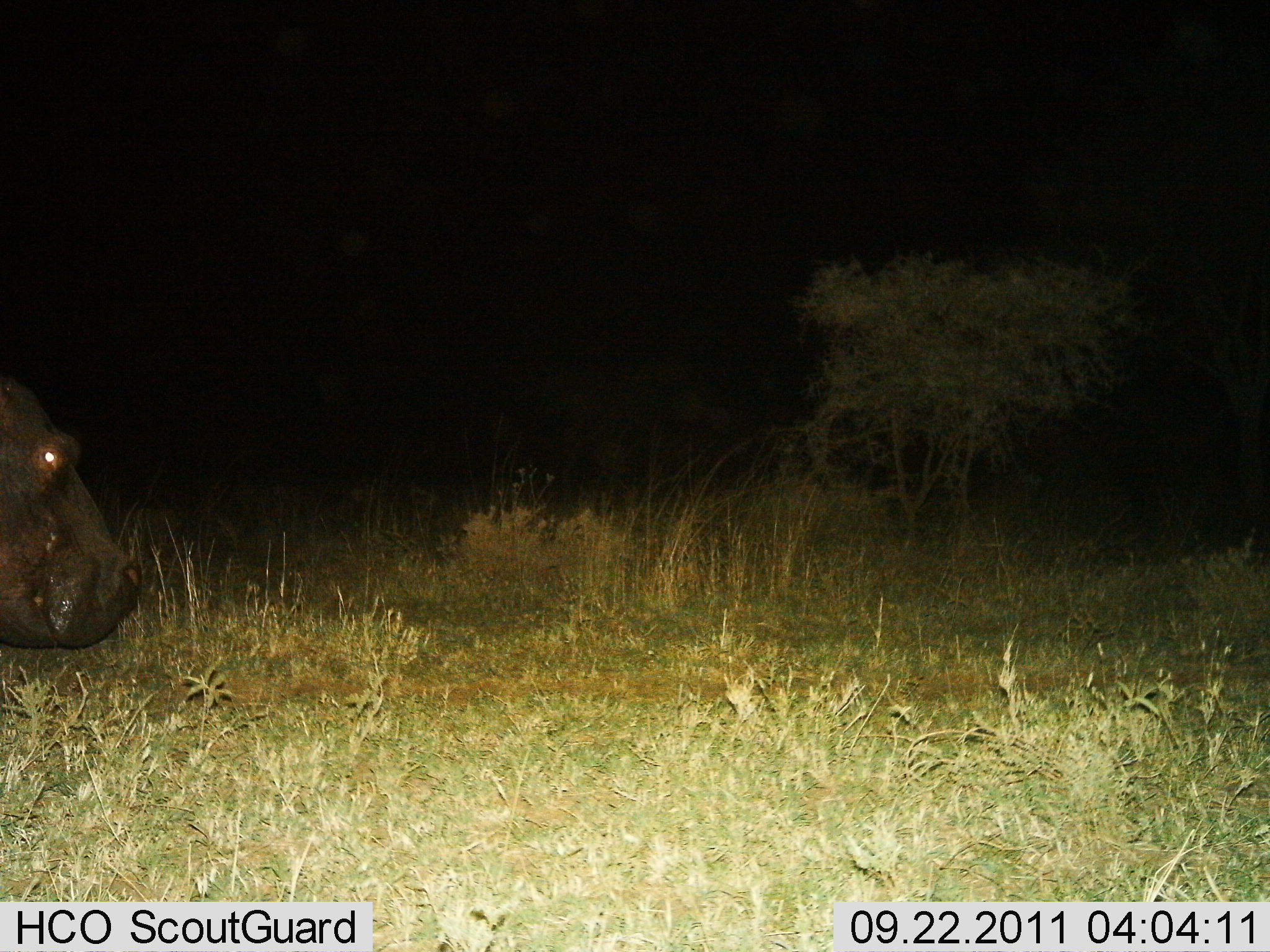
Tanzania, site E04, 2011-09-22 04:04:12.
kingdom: Animalia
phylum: Chordata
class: Mammalia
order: Artiodactyla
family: Hippopotamidae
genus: Hippopotamus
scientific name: Hippopotamus amphibius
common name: hippopotamus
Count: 1.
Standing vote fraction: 46%.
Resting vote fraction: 0%.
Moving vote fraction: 54%.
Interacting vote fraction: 0%.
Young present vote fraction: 0%.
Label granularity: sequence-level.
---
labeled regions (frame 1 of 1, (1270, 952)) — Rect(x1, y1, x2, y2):
animal: Rect(1, 372, 142, 650)